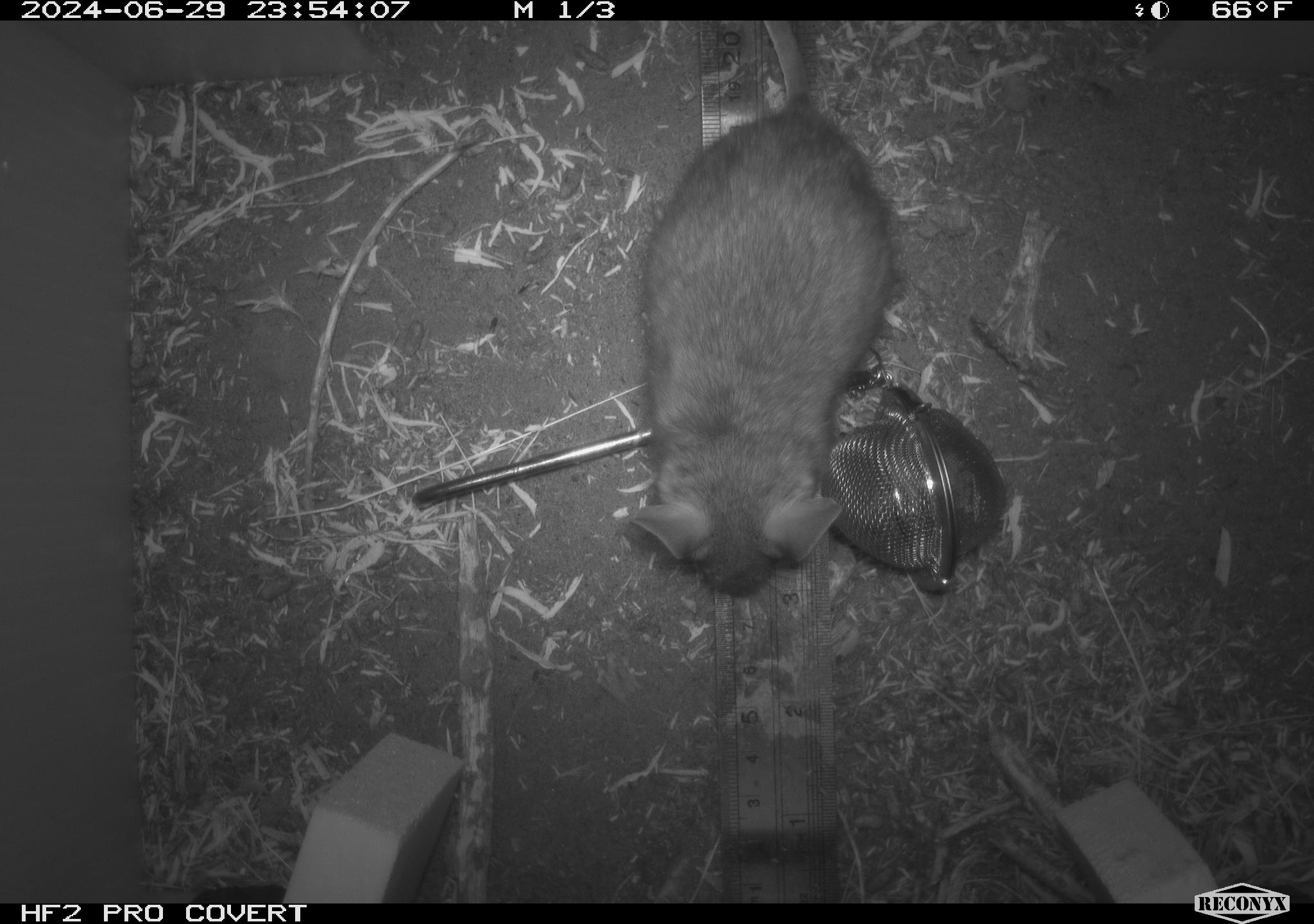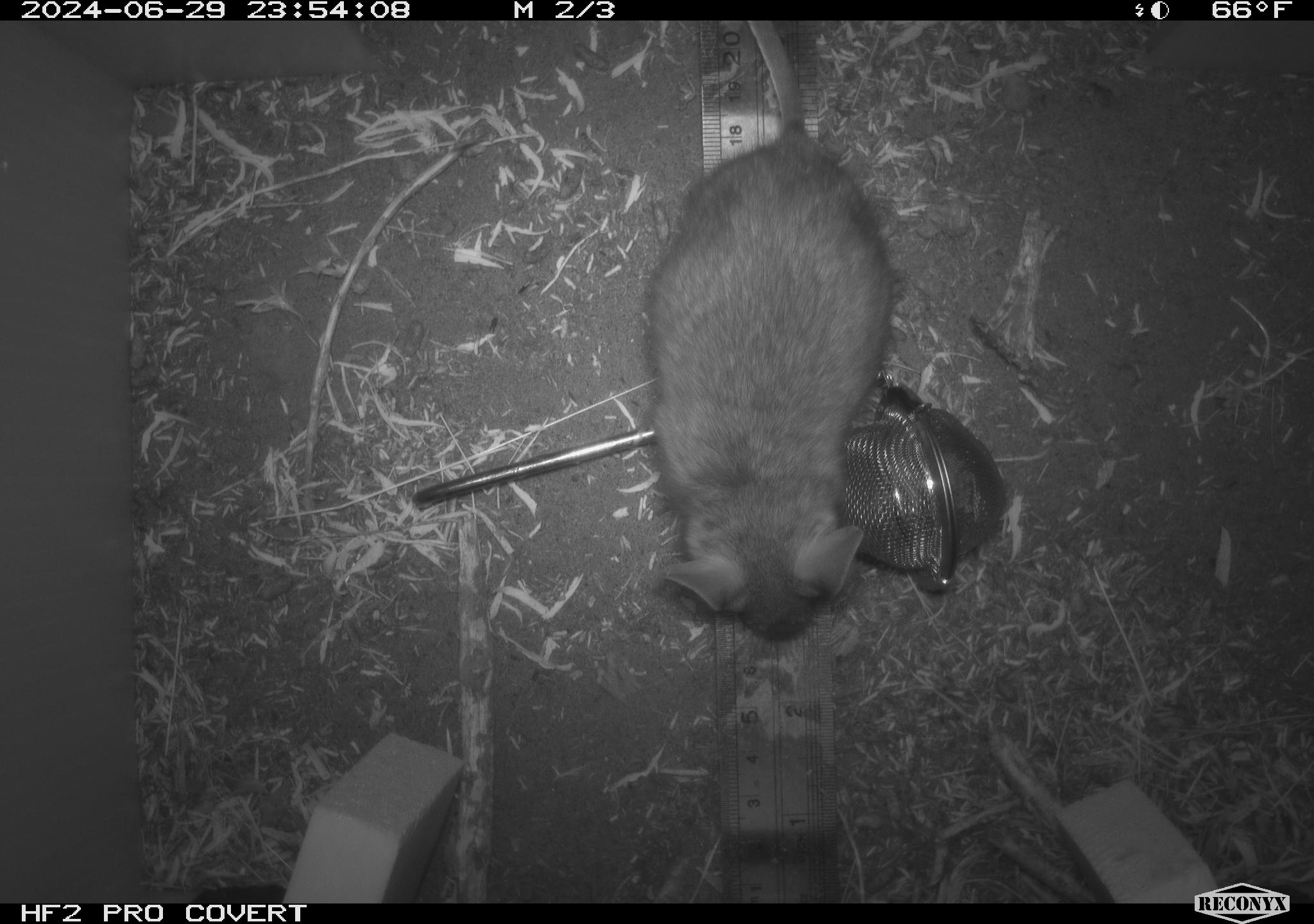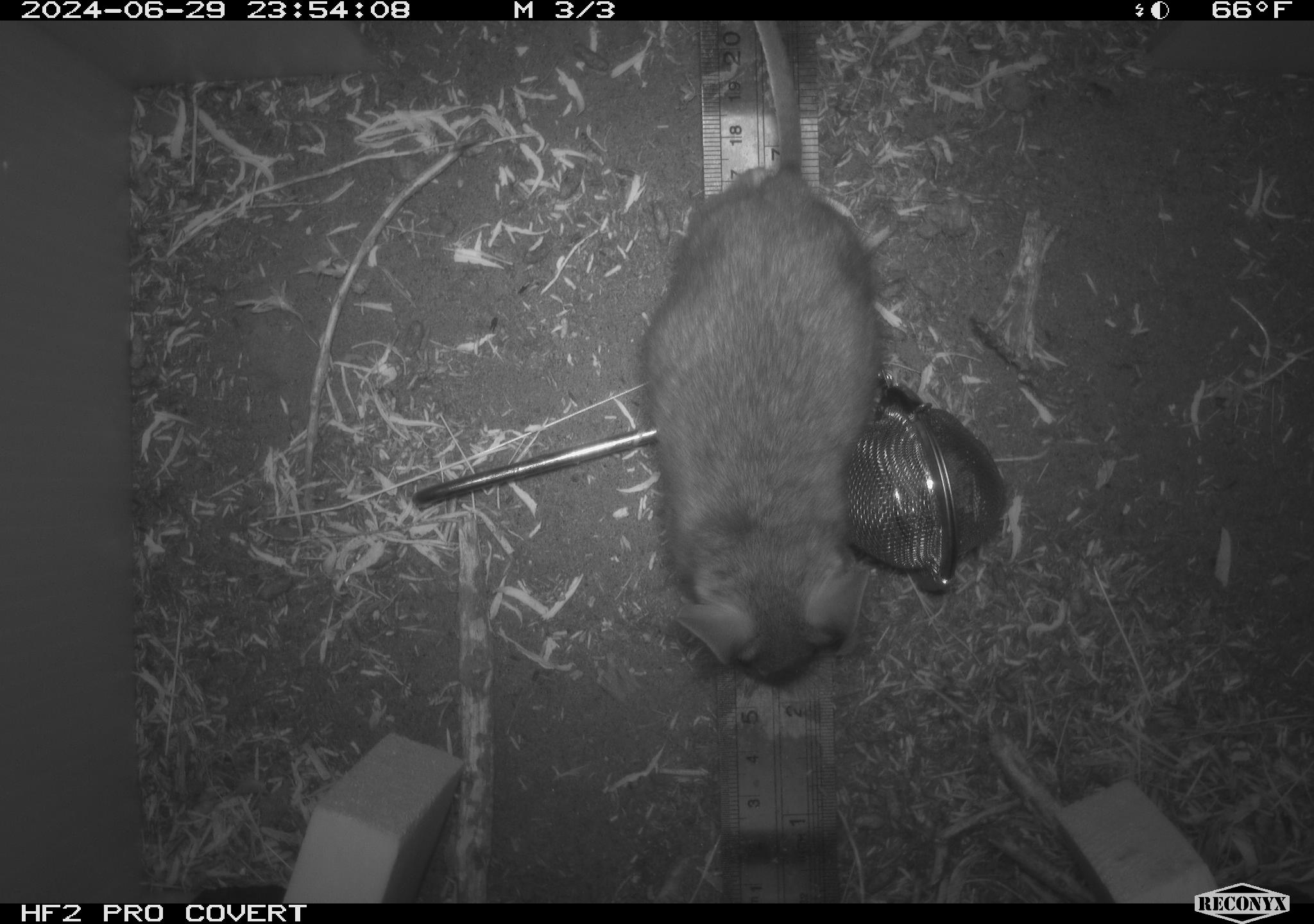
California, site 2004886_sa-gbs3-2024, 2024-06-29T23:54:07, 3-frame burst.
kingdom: Animalia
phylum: Chordata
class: Mammalia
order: Rodentia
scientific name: Rodentia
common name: woodrat or rat or mouse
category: woodrat or rat or mouse species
Woodrat or rat or mouse species (woodrat or rat or mouse) (Rodentia).